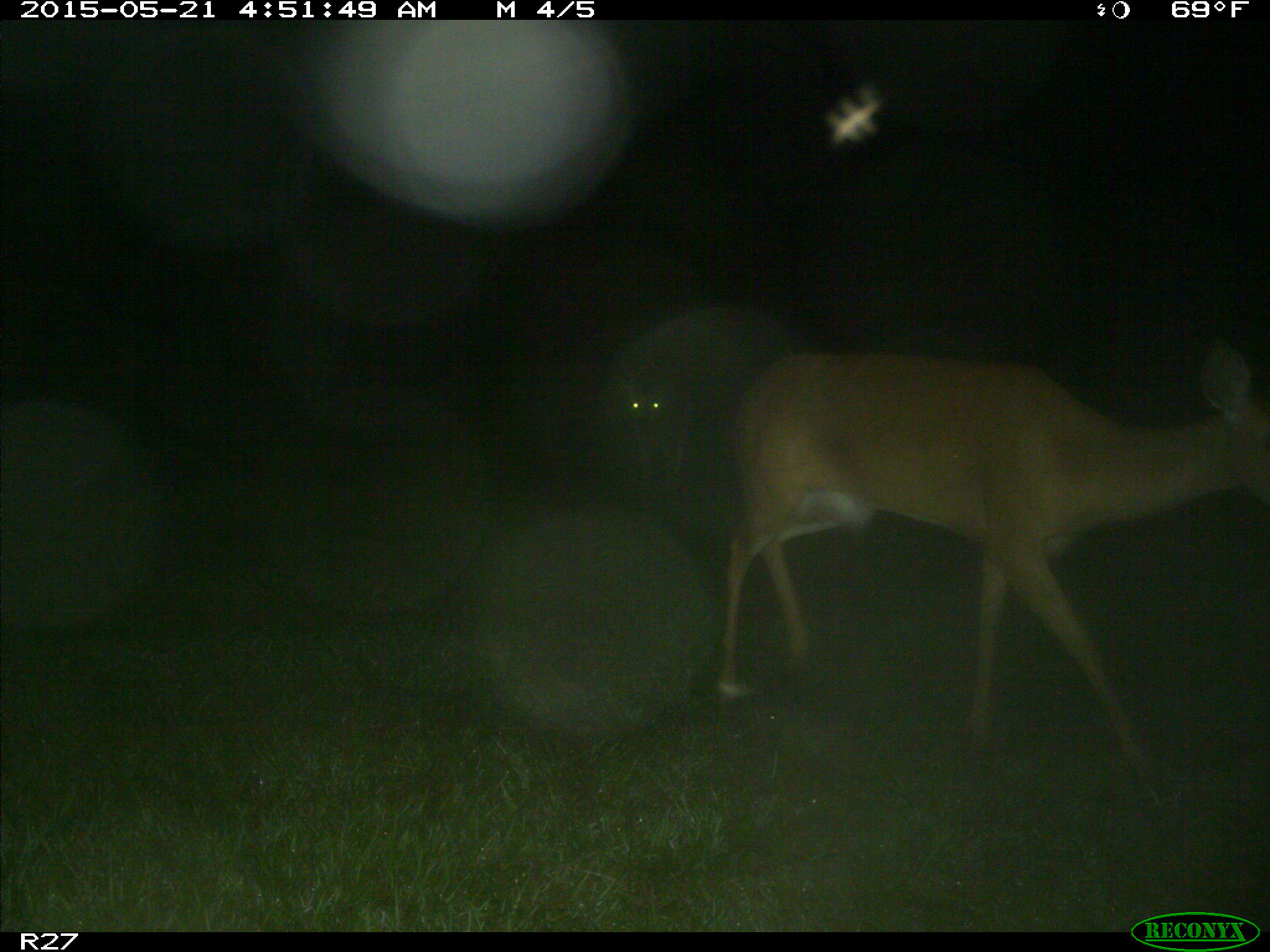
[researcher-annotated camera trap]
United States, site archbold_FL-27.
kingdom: Animalia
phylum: Chordata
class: Mammalia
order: Artiodactyla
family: Cervidae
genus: Odocoileus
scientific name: Odocoileus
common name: deer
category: unidentified deer